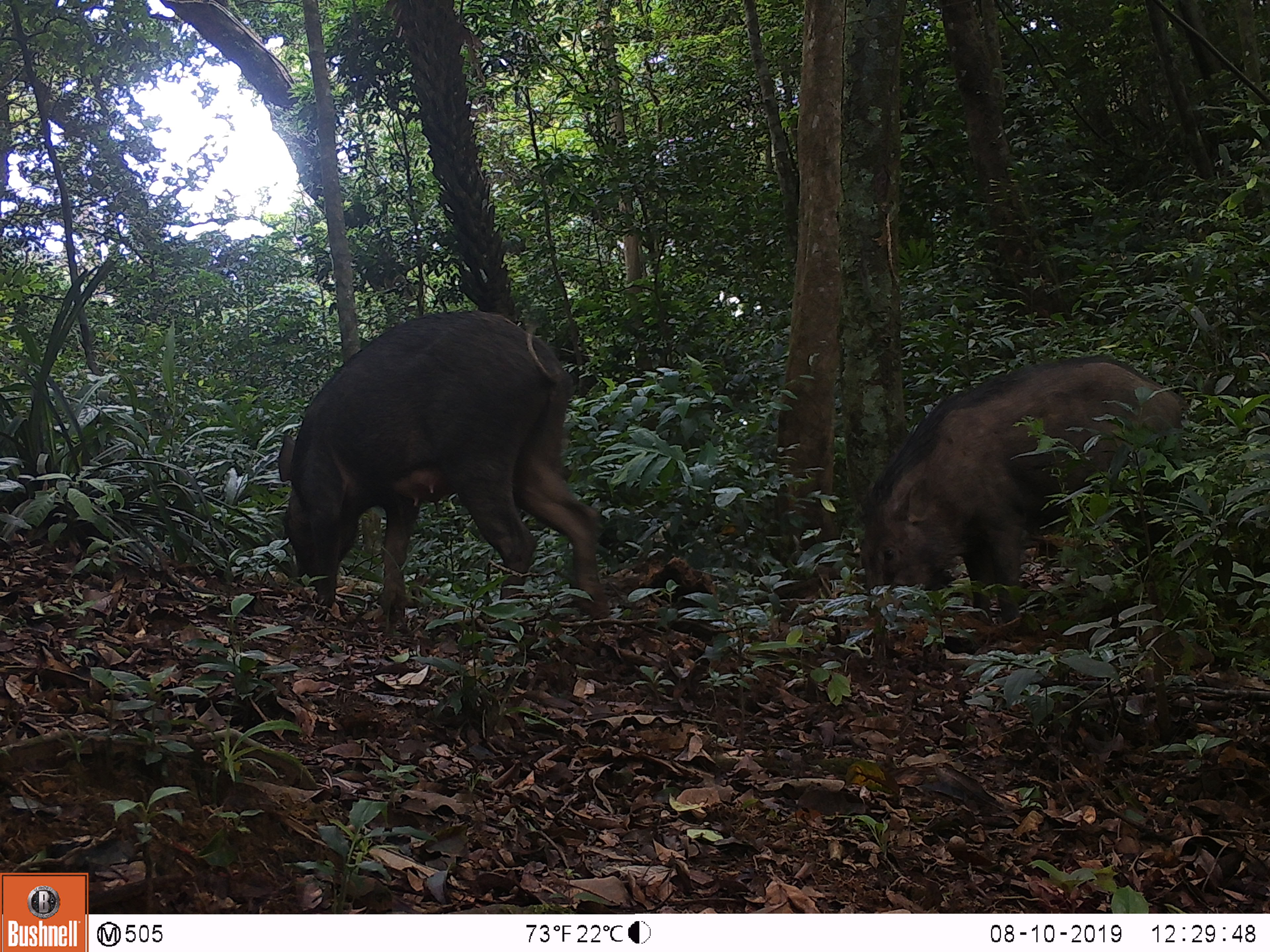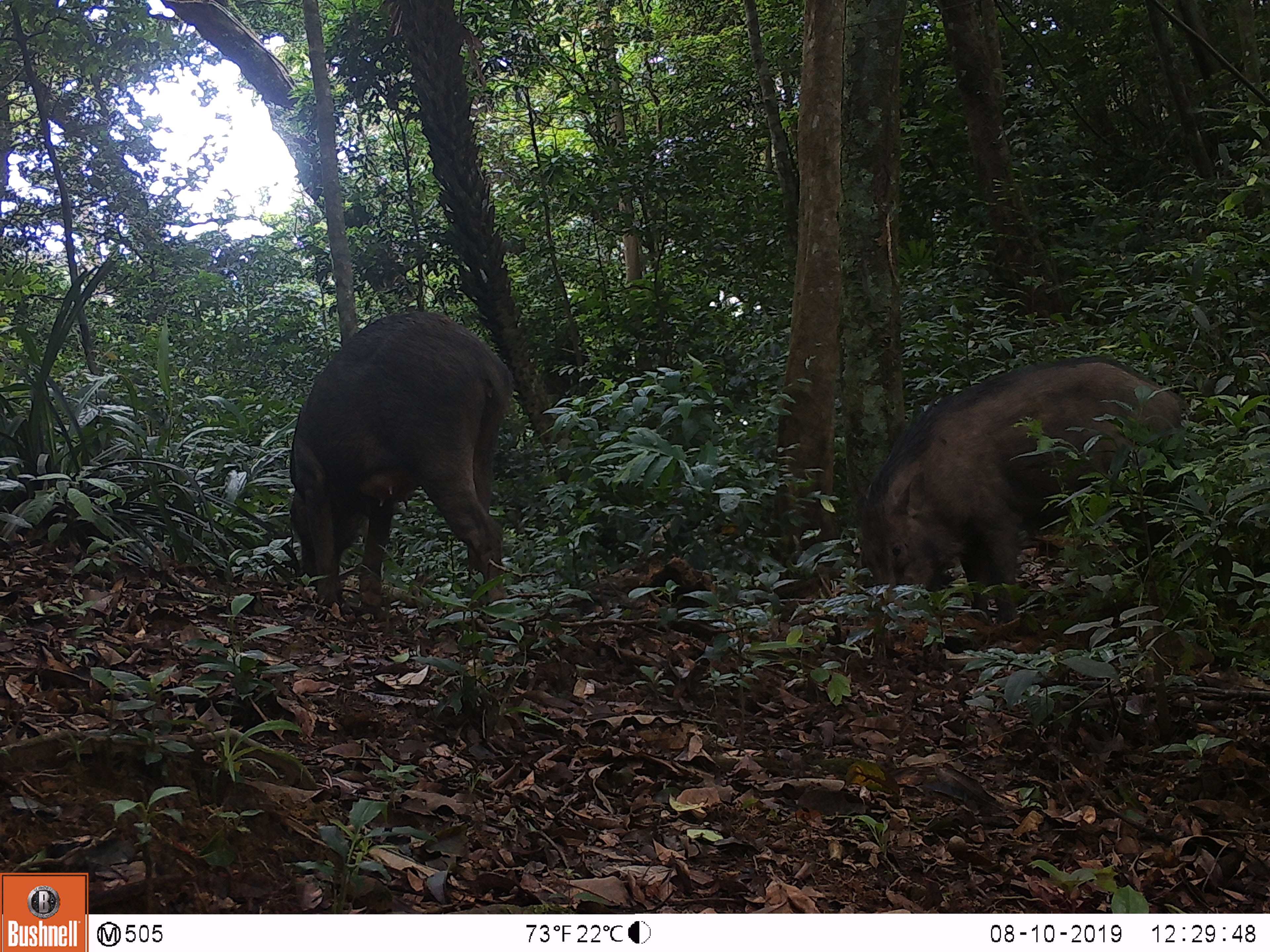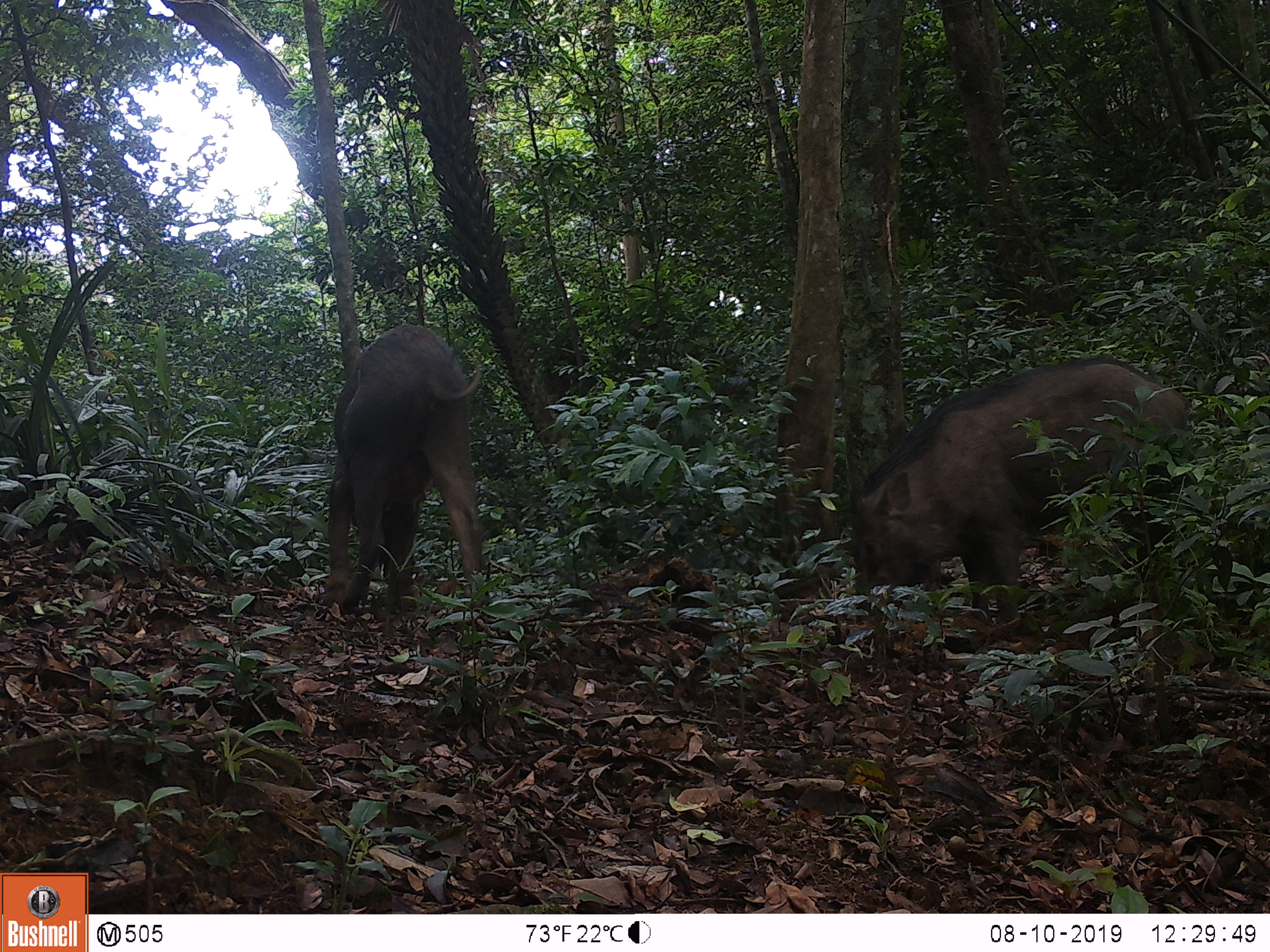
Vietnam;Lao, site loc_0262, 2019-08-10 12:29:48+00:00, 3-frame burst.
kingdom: Animalia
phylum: Chordata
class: Mammalia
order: Artiodactyla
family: Suidae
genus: Sus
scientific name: Sus scrofa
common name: eurasian wild pig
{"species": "eurasian wild pig (Sus scrofa)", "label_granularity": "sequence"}